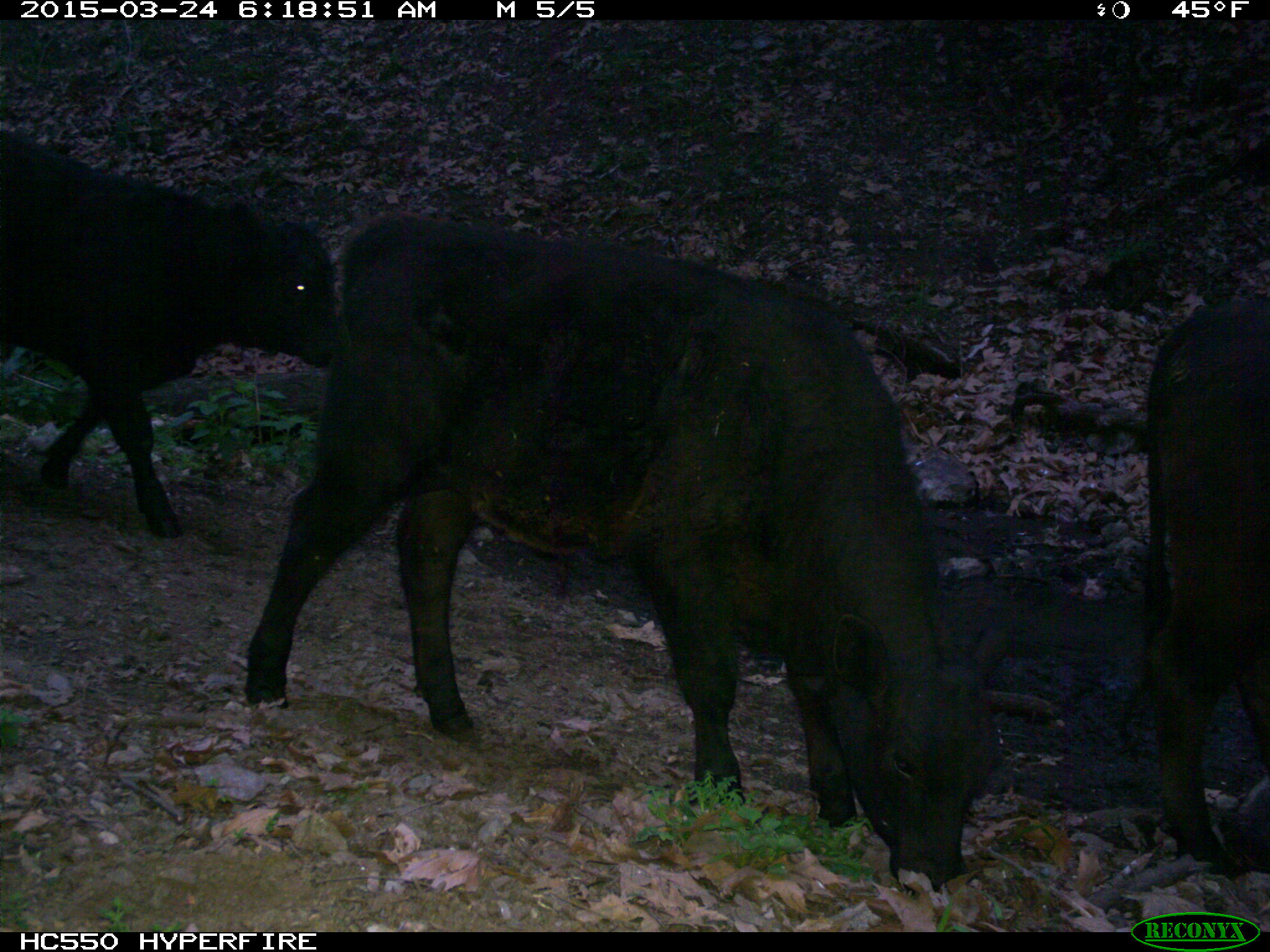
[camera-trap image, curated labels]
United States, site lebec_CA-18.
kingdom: Animalia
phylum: Chordata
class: Mammalia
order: Artiodactyla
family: Bovidae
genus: Bos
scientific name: Bos taurus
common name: domestic cow